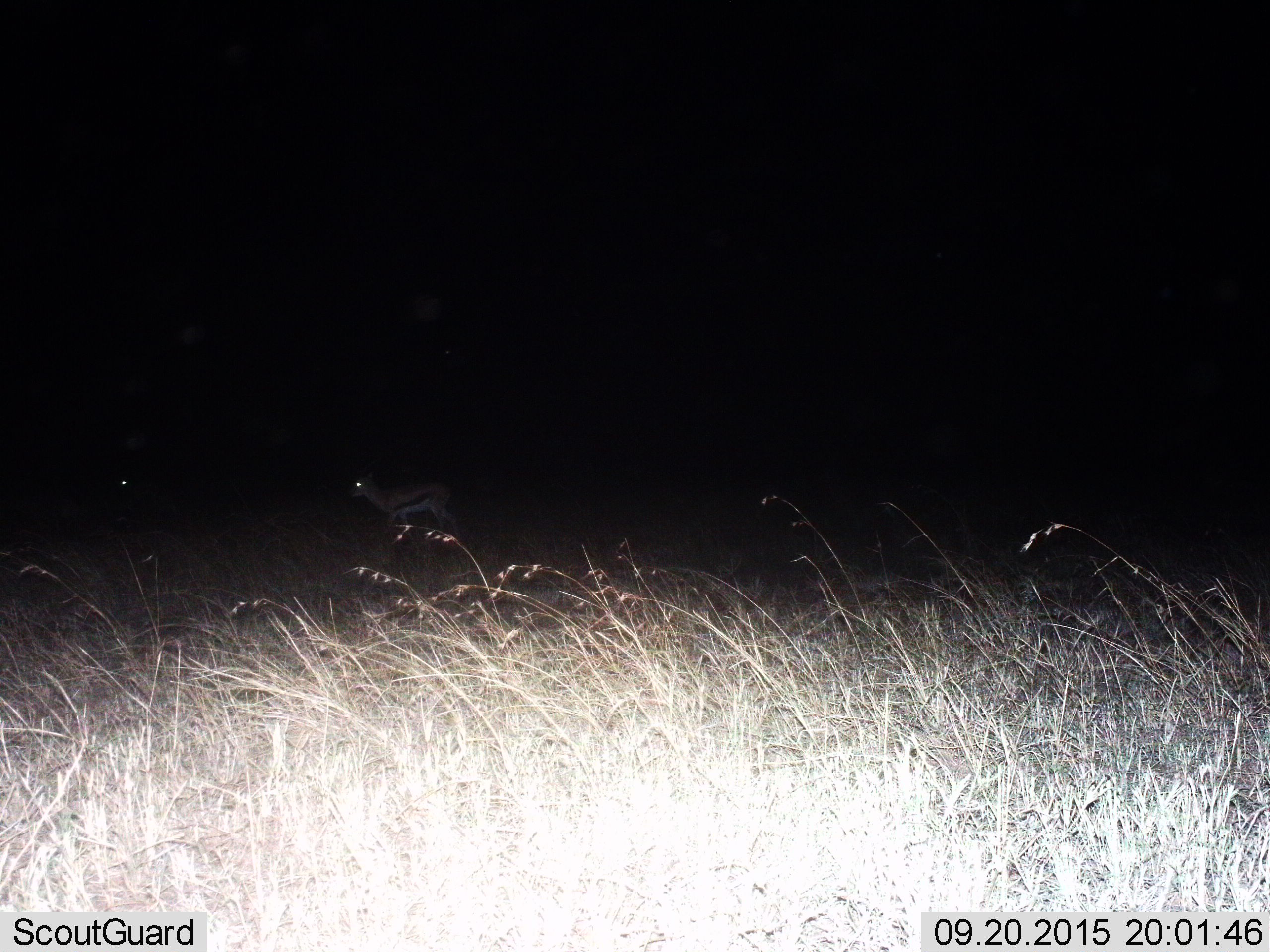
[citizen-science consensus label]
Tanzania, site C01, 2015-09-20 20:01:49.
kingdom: Animalia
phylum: Chordata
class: Mammalia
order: Artiodactyla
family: Bovidae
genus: Eudorcas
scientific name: Eudorcas thomsonii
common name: thomson's gazelle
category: gazellethomsons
Gazellethomsons (thomson's gazelle) (Eudorcas thomsonii), count 2. Behavior (volunteer vote fractions): standing 75%, resting 0%, moving 33%, interacting 0%. Young present (vote fraction): 8%. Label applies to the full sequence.